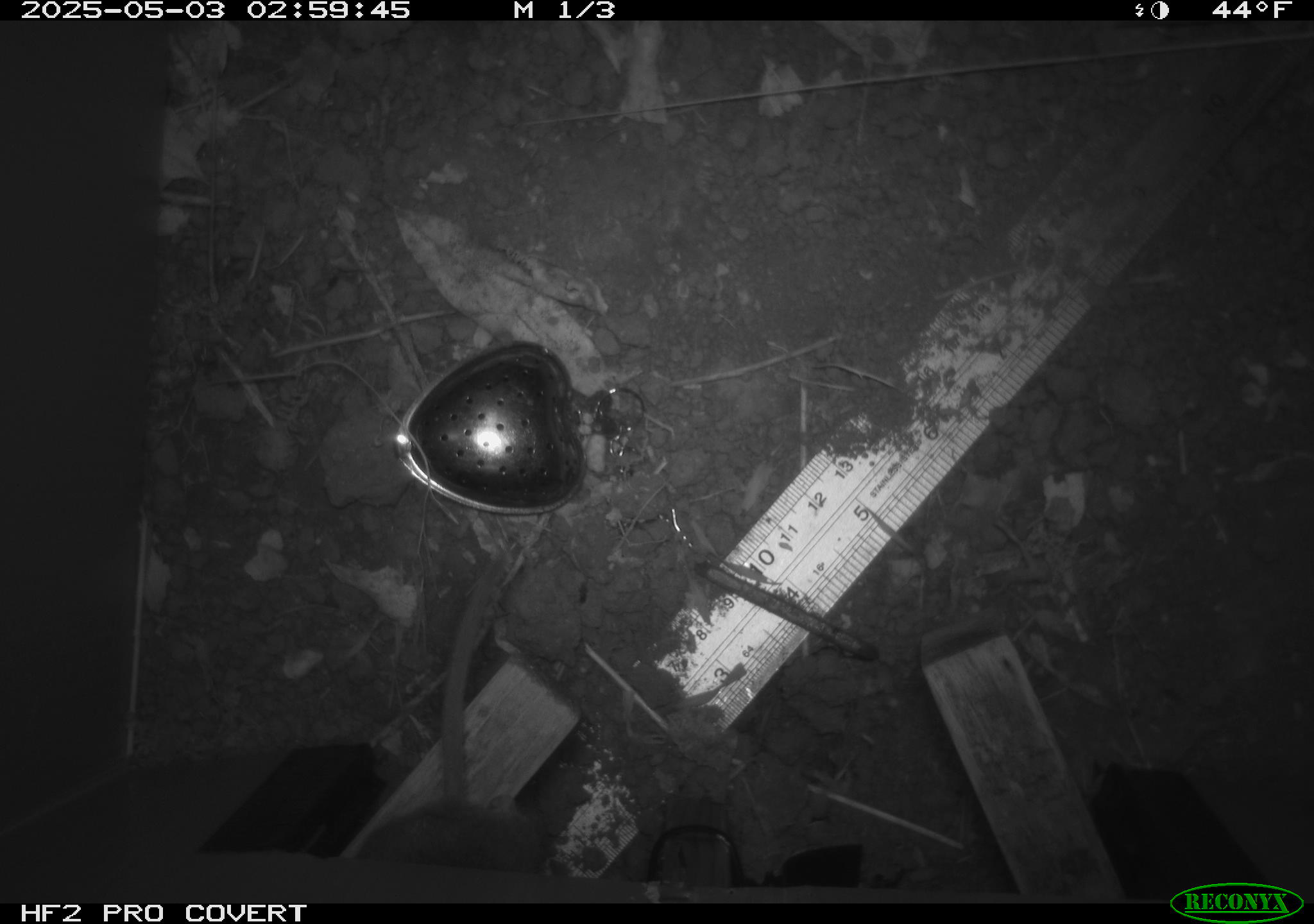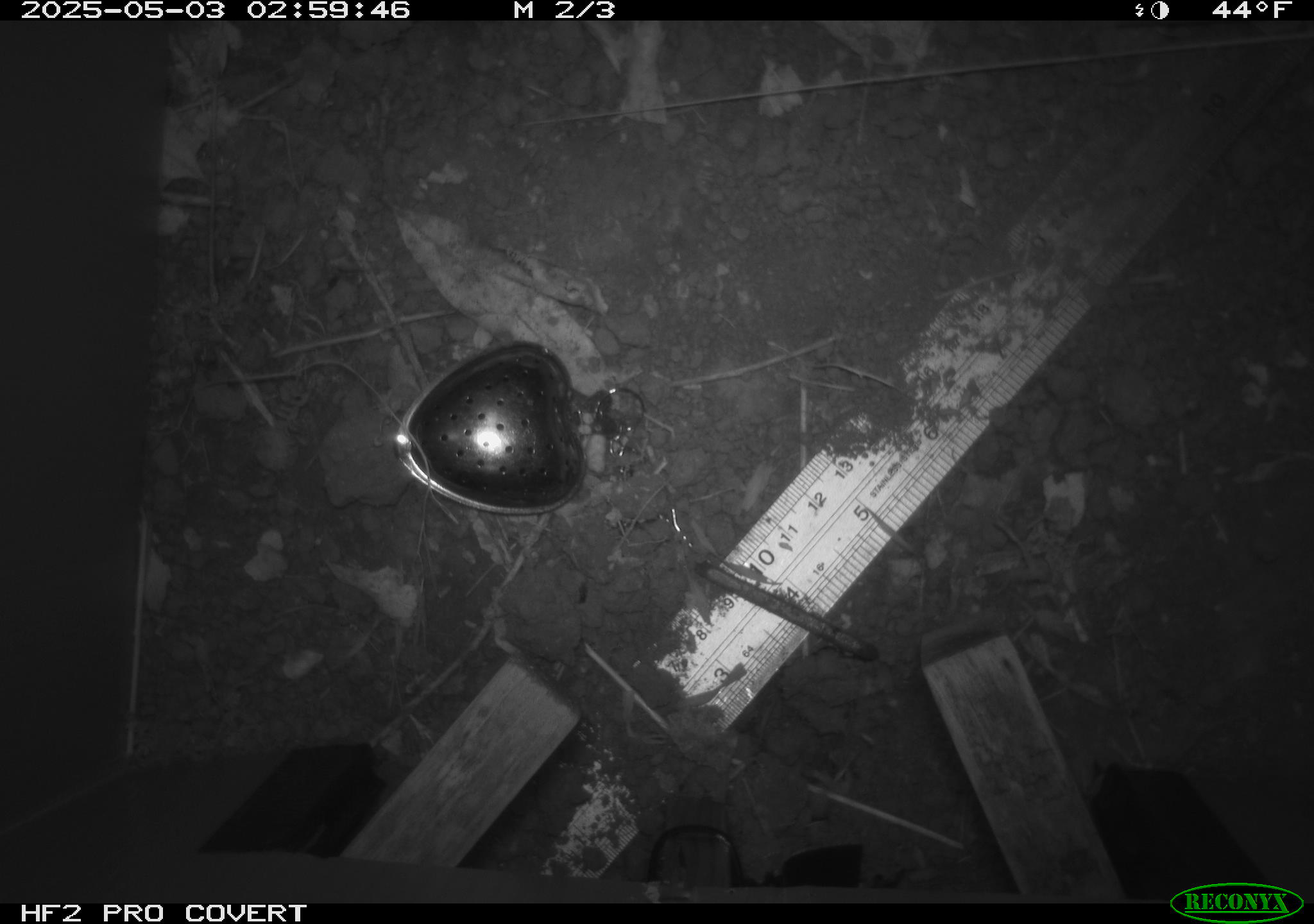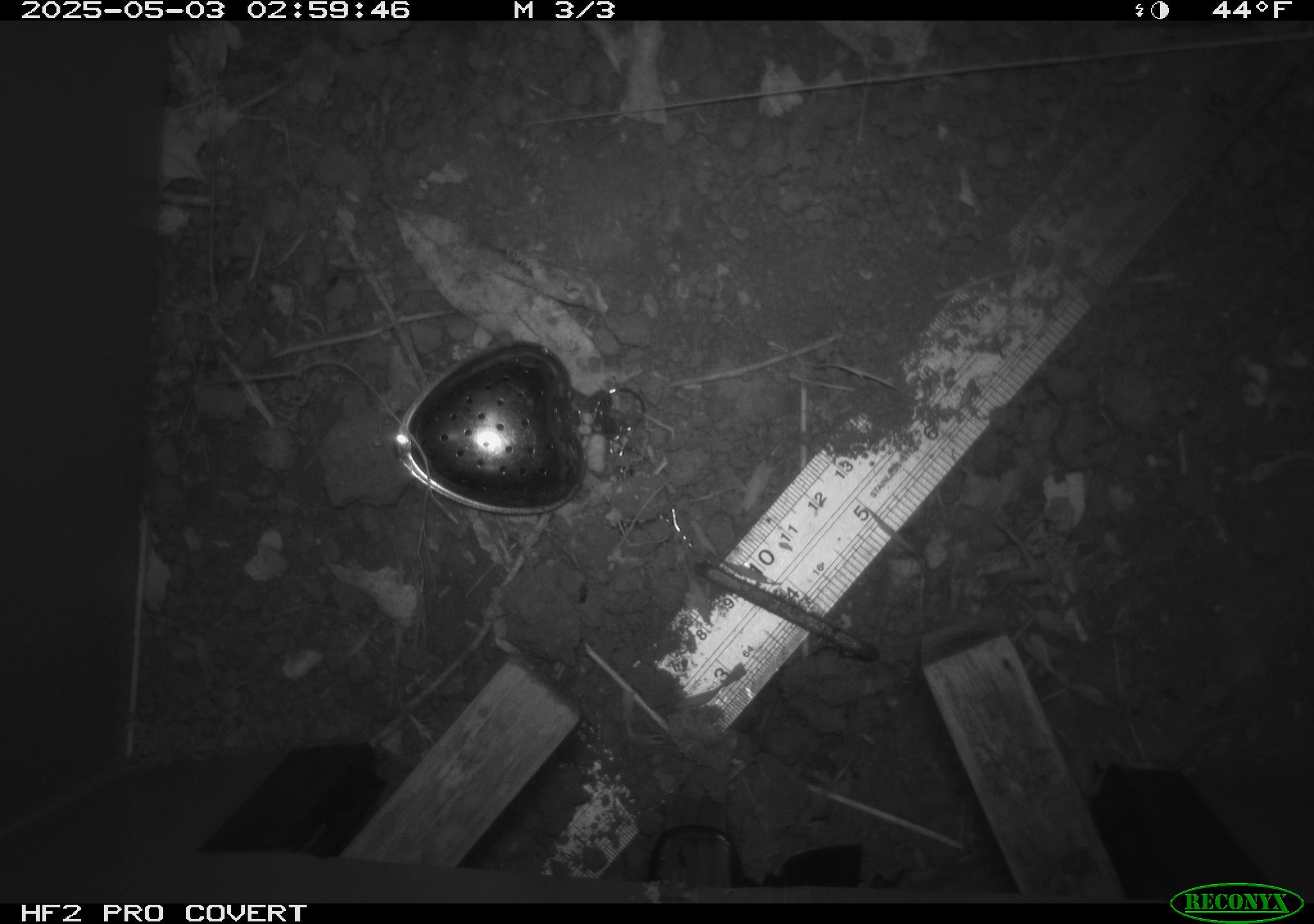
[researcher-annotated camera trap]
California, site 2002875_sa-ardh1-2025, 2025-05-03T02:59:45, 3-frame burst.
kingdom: Animalia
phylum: Chordata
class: Mammalia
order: Rodentia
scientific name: Rodentia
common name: mouse species